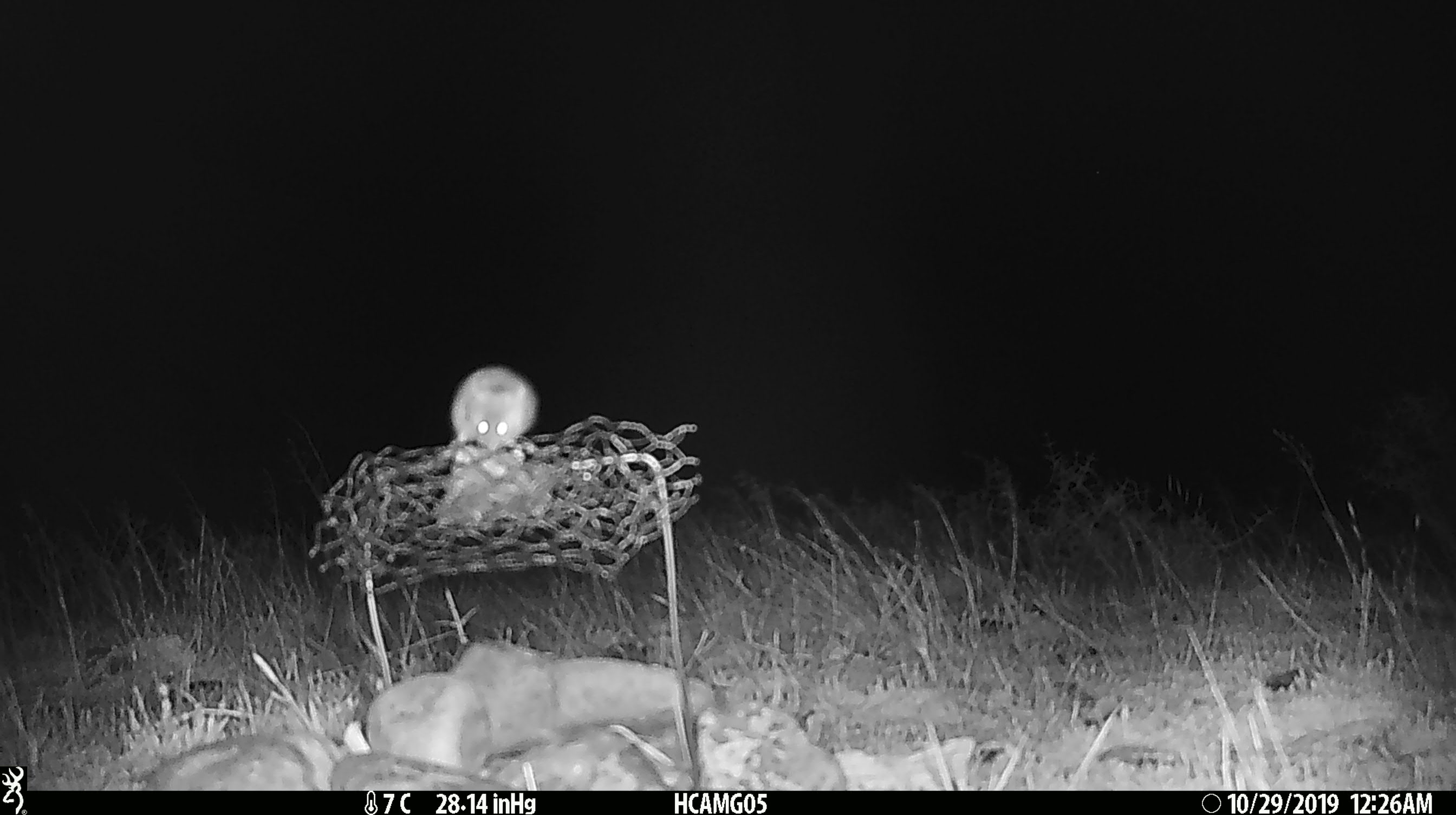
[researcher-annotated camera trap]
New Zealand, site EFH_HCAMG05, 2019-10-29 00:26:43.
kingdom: Animalia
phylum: Chordata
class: Mammalia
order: Rodentia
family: Muridae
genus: Mus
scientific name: Mus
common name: mouse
Mouse (Mus).